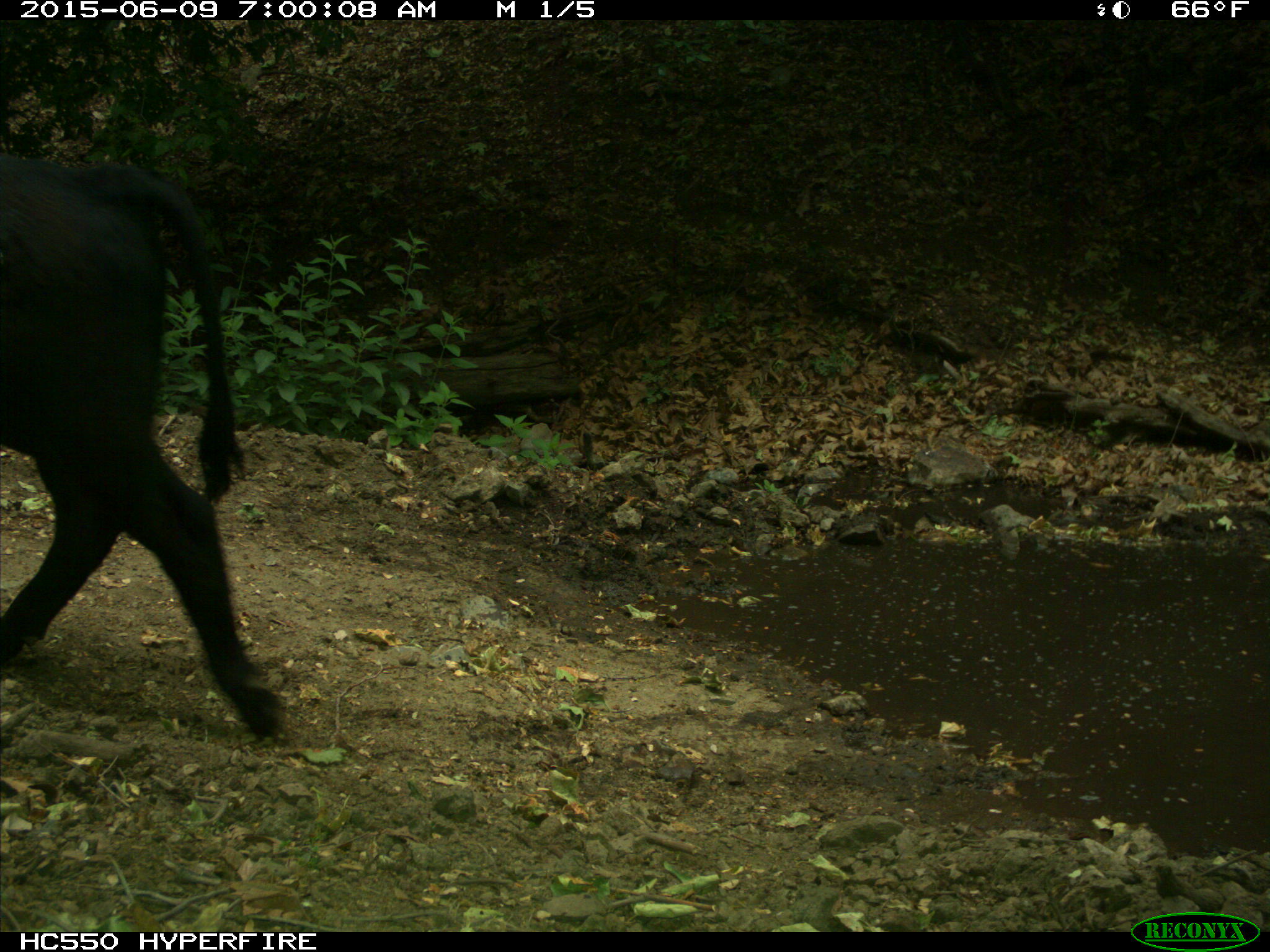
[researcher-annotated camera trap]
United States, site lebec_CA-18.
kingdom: Animalia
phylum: Chordata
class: Mammalia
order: Artiodactyla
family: Bovidae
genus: Bos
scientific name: Bos taurus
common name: domestic cow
Bos taurus (domestic cow).